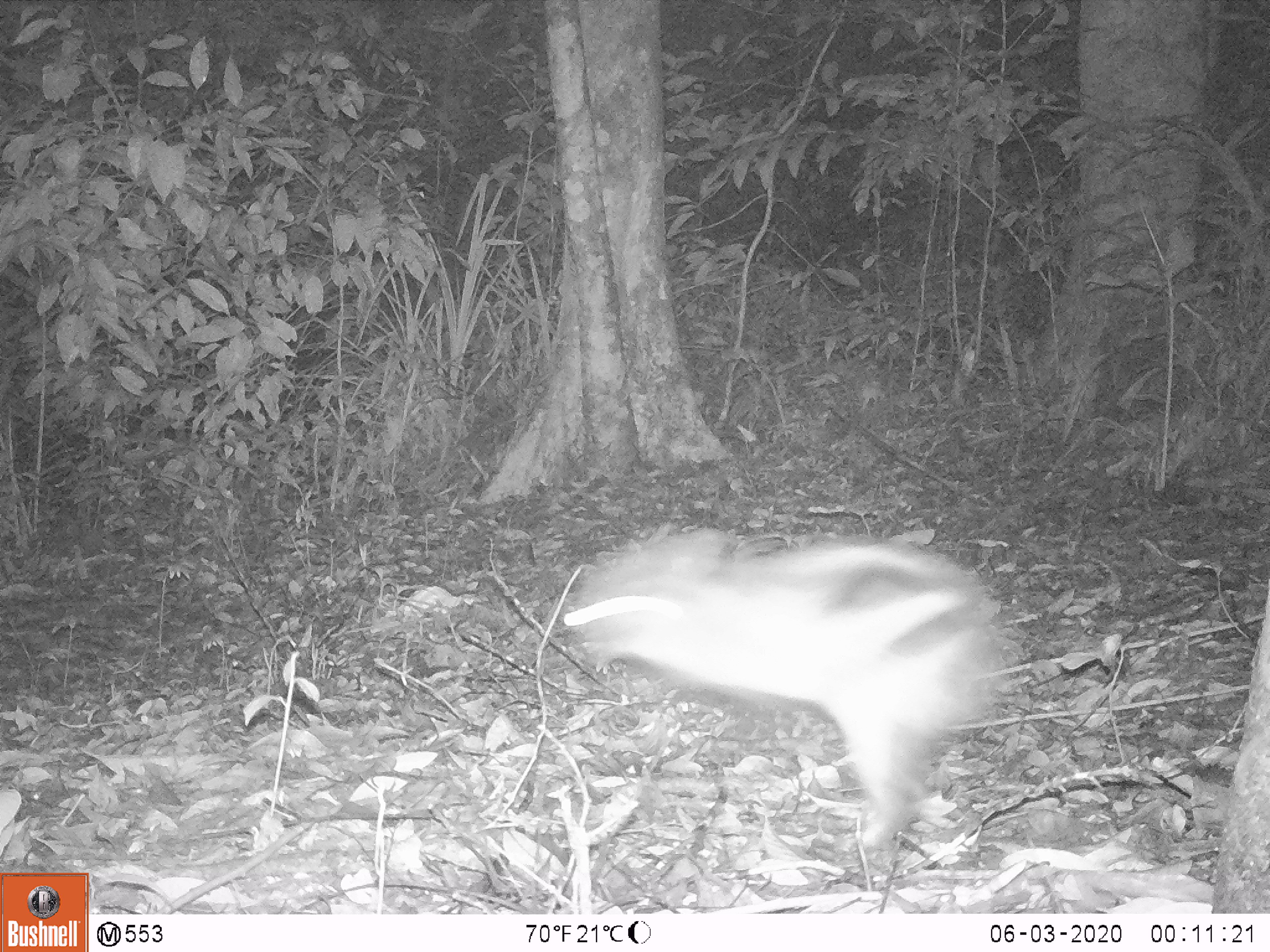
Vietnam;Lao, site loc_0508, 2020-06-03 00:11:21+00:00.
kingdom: Animalia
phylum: Chordata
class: Mammalia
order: Lagomorpha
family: Leporidae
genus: Nesolagus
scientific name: Nesolagus timminsi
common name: annamite striped rabbit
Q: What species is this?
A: Annamite striped rabbit (Nesolagus timminsi).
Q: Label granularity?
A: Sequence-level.